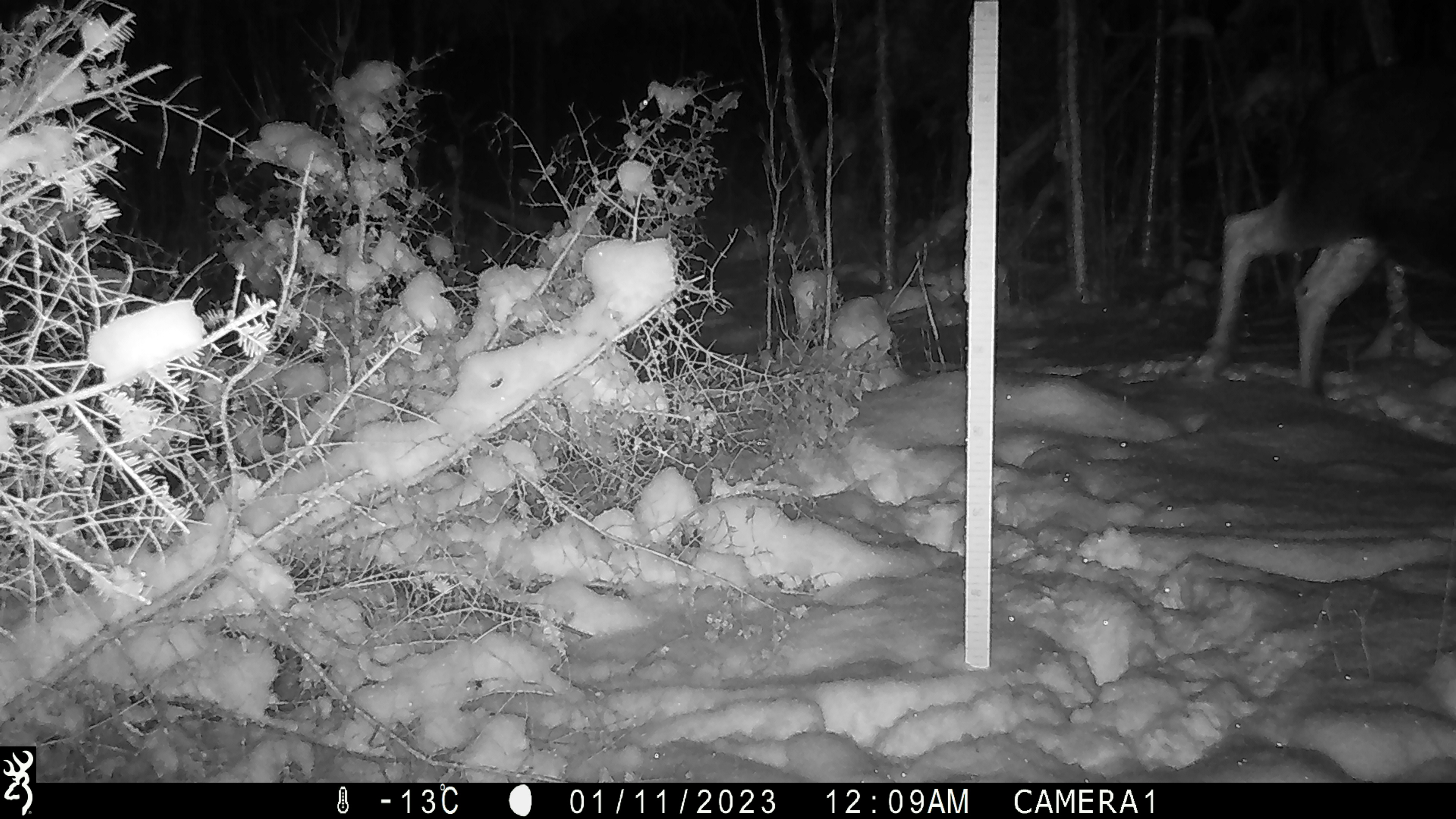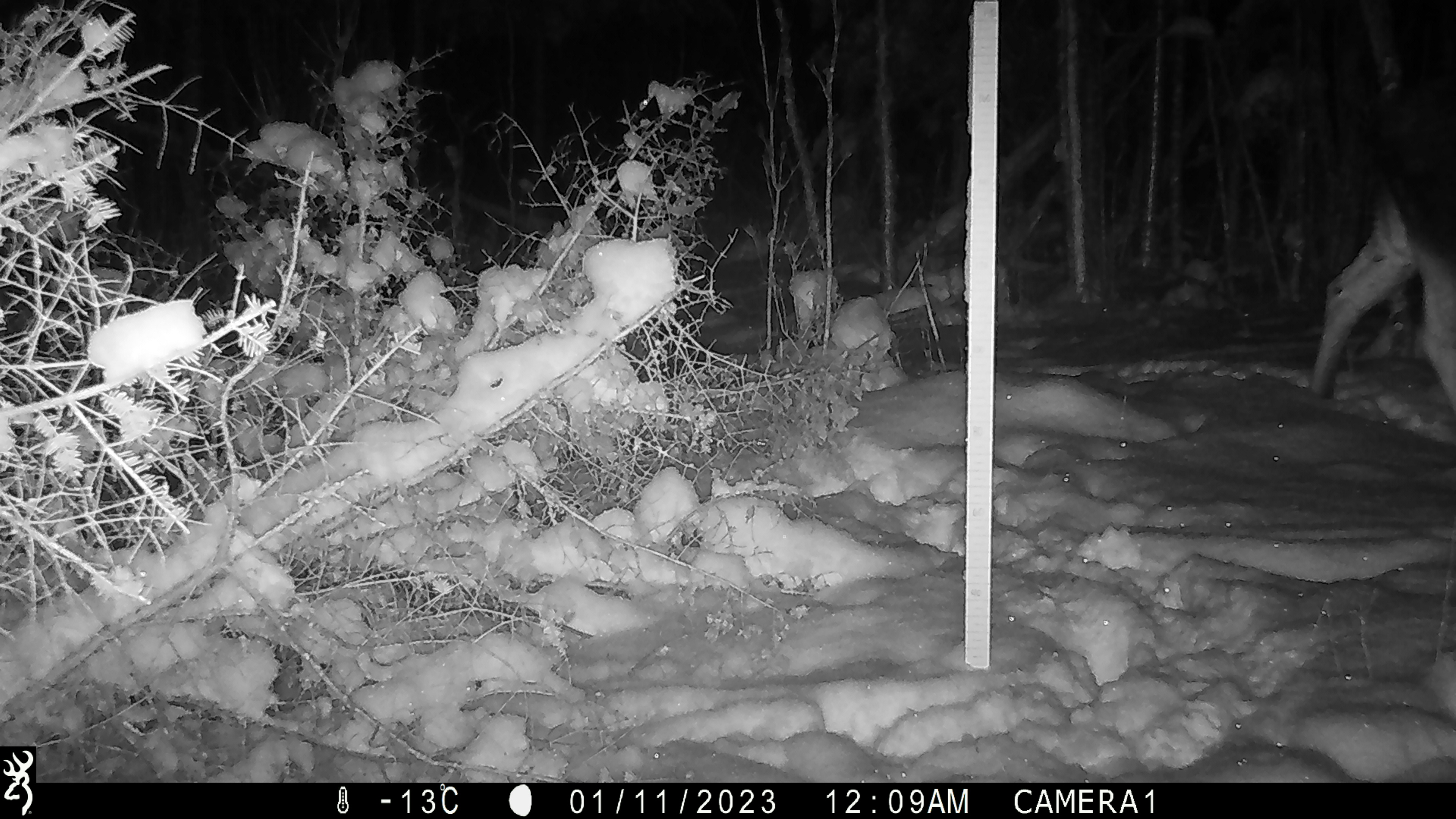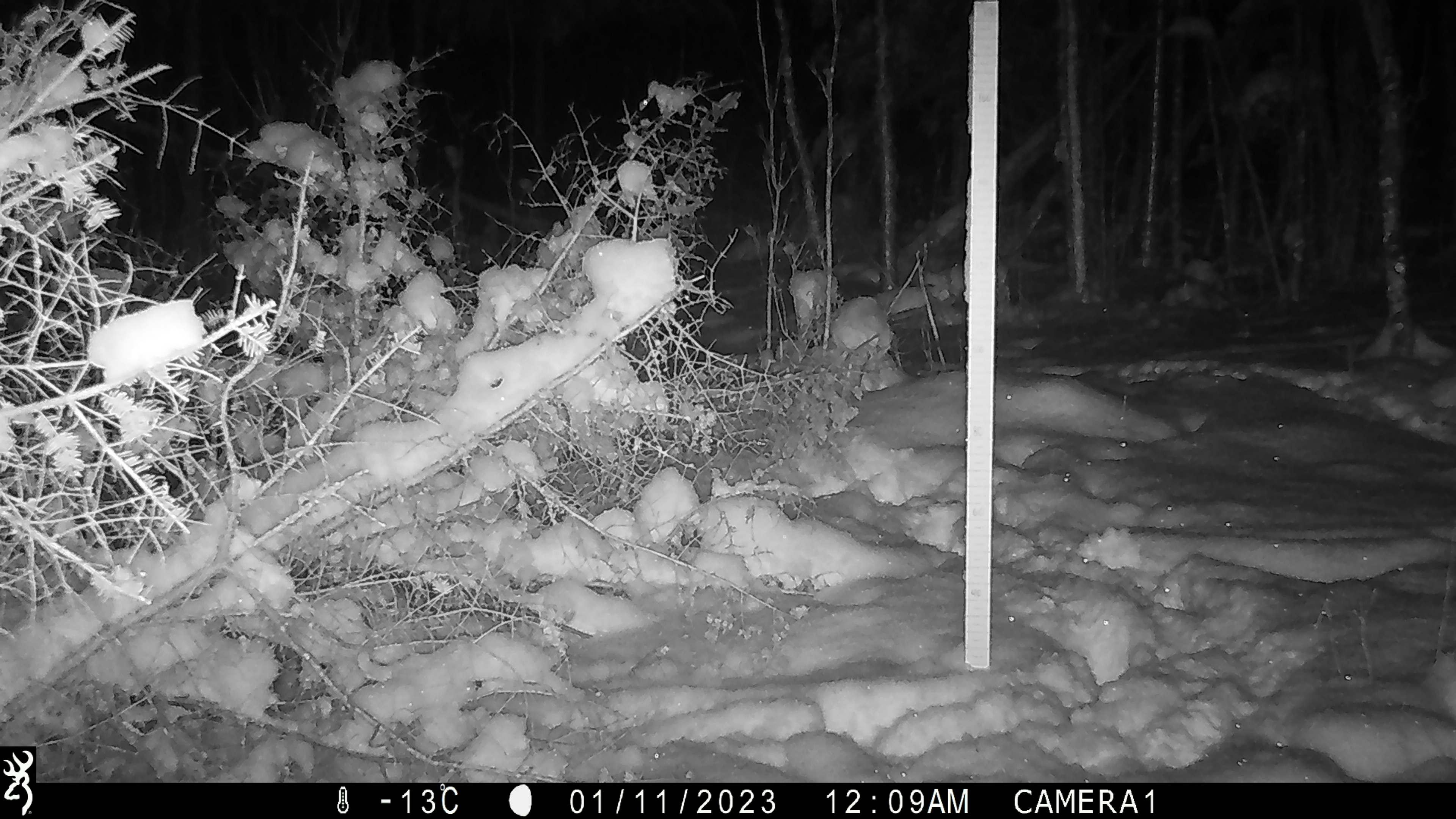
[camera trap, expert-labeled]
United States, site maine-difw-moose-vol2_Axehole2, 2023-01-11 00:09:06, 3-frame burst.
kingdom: Animalia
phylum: Chordata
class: Mammalia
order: Artiodactyla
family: Cervidae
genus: Alces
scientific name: Alces alces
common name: moose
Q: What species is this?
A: Moose (Alces alces).